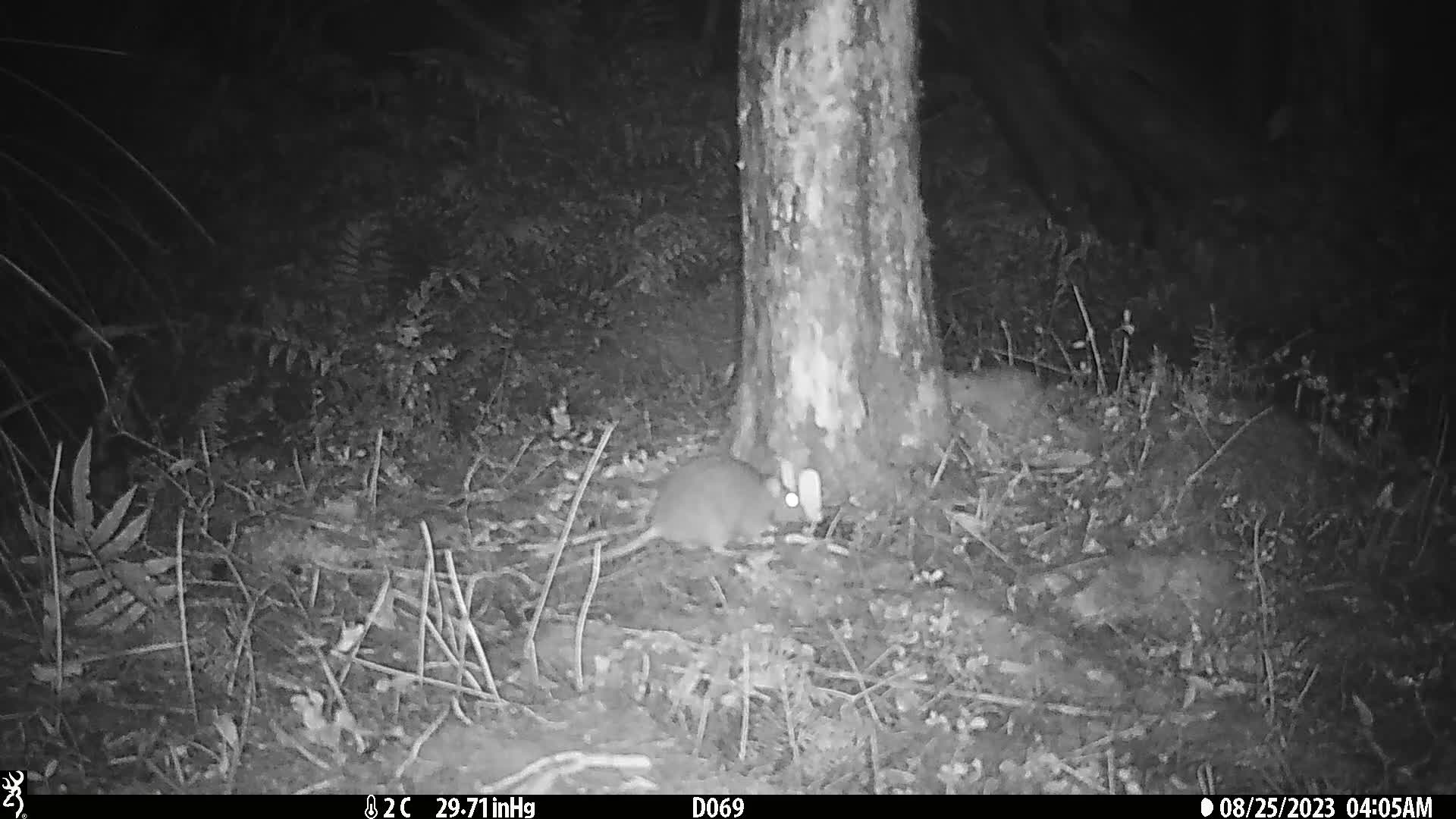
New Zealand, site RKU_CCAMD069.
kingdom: Animalia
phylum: Chordata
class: Mammalia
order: Rodentia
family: Muridae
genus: Rattus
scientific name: Rattus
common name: rat